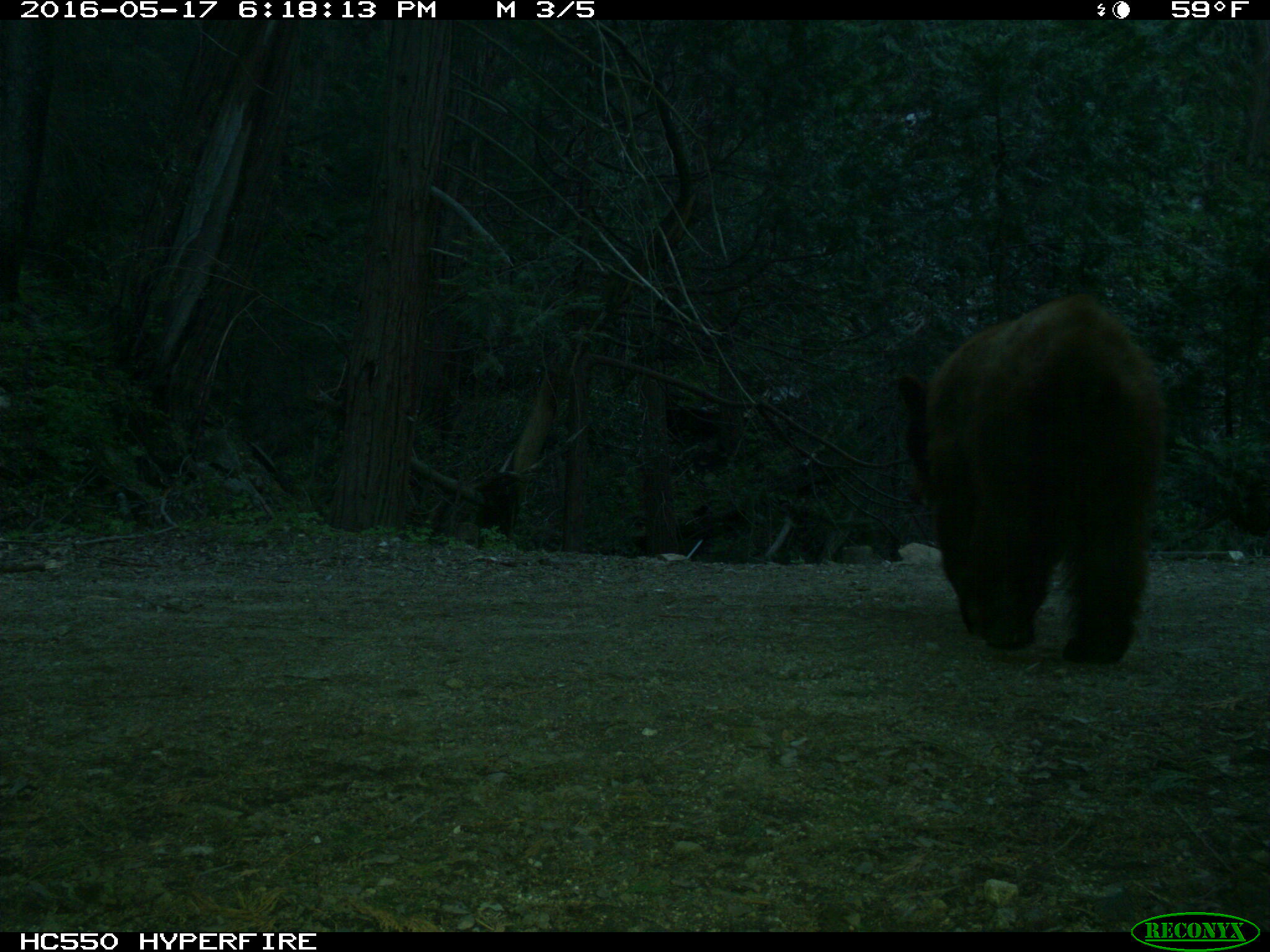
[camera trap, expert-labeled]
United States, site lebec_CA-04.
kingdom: Animalia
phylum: Chordata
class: Mammalia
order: Carnivora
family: Ursidae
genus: Ursus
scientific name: Ursus americanus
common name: american black bear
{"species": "Ursus americanus (american black bear)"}